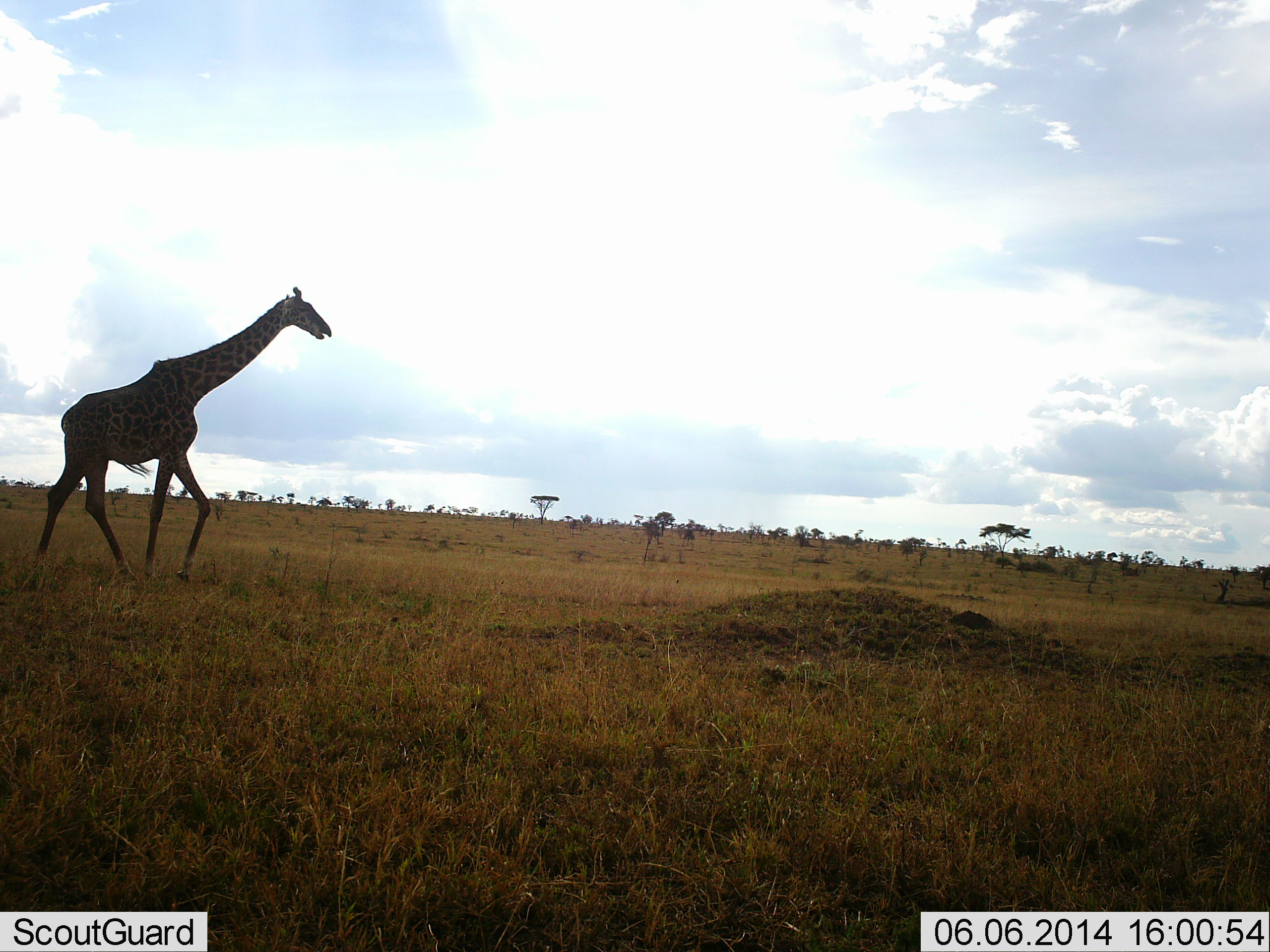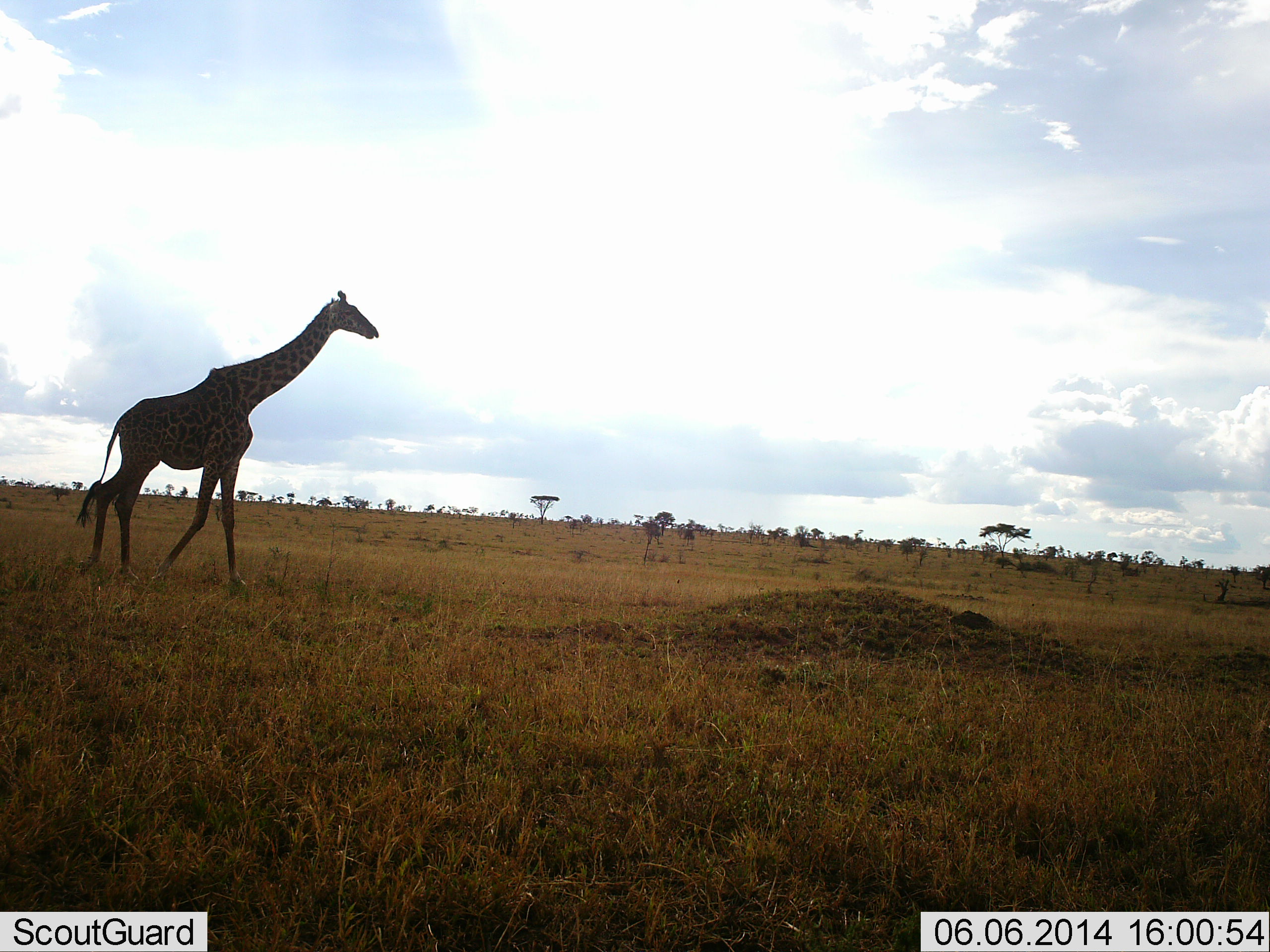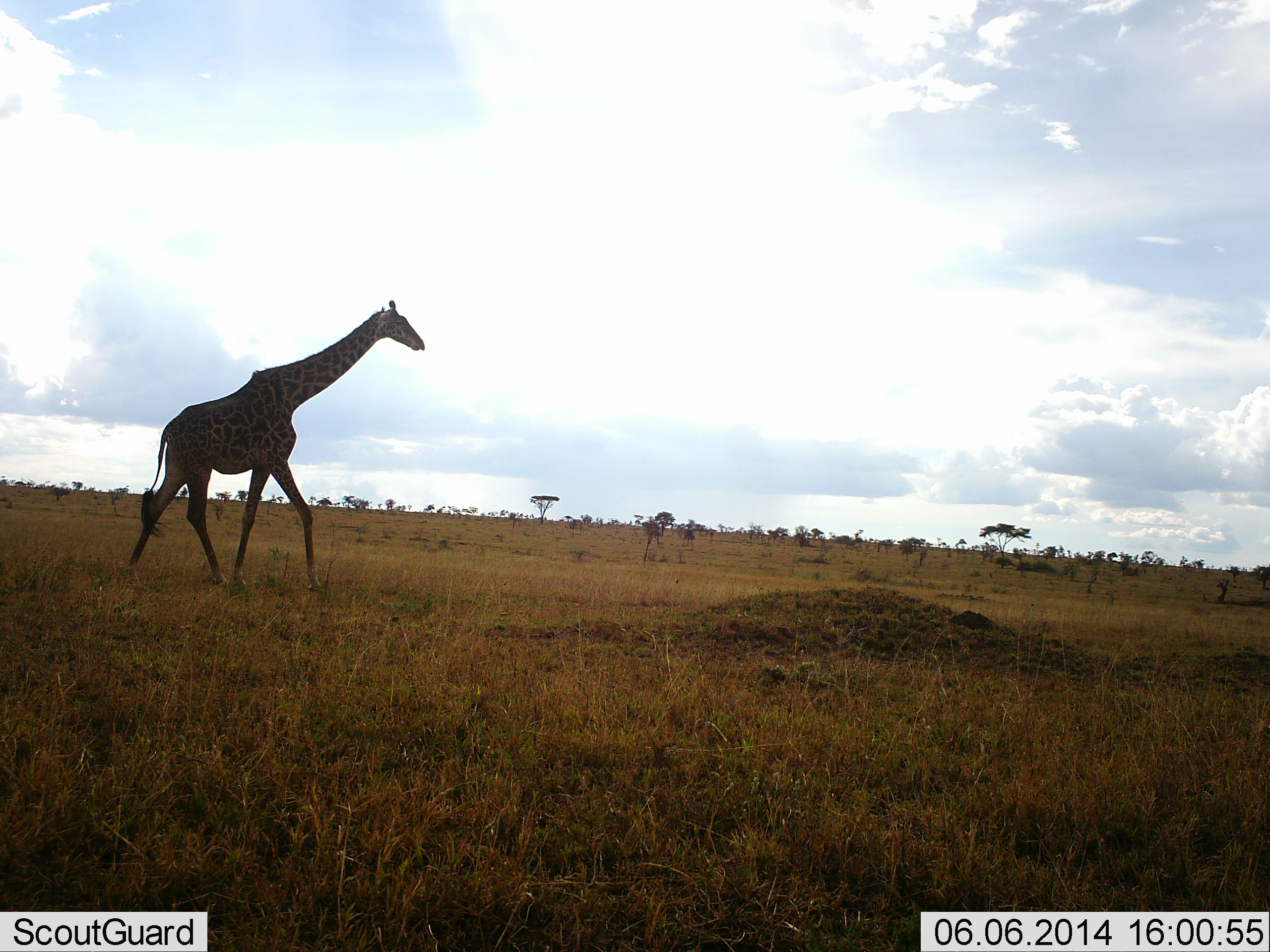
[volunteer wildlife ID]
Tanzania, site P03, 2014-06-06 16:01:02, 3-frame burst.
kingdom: Animalia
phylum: Chordata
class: Mammalia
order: Artiodactyla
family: Giraffidae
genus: Giraffa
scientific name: Giraffa camelopardalis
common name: giraffe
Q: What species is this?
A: Giraffe (Giraffa camelopardalis).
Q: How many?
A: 1.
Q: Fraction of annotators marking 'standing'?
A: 0%.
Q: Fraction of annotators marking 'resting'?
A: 0%.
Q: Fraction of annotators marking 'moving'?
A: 100%.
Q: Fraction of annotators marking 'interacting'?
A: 0%.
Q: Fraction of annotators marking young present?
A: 0%.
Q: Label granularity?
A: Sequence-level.